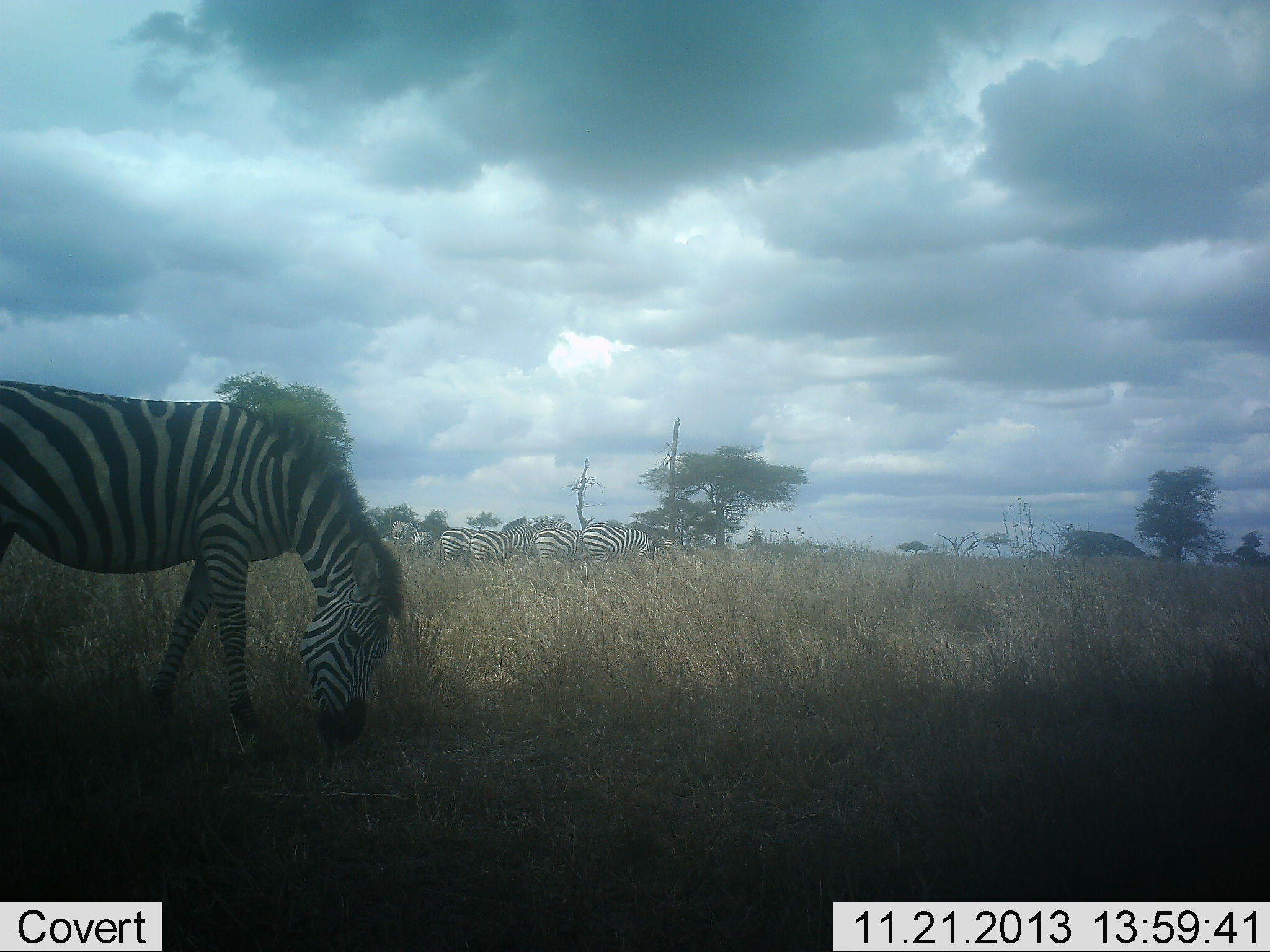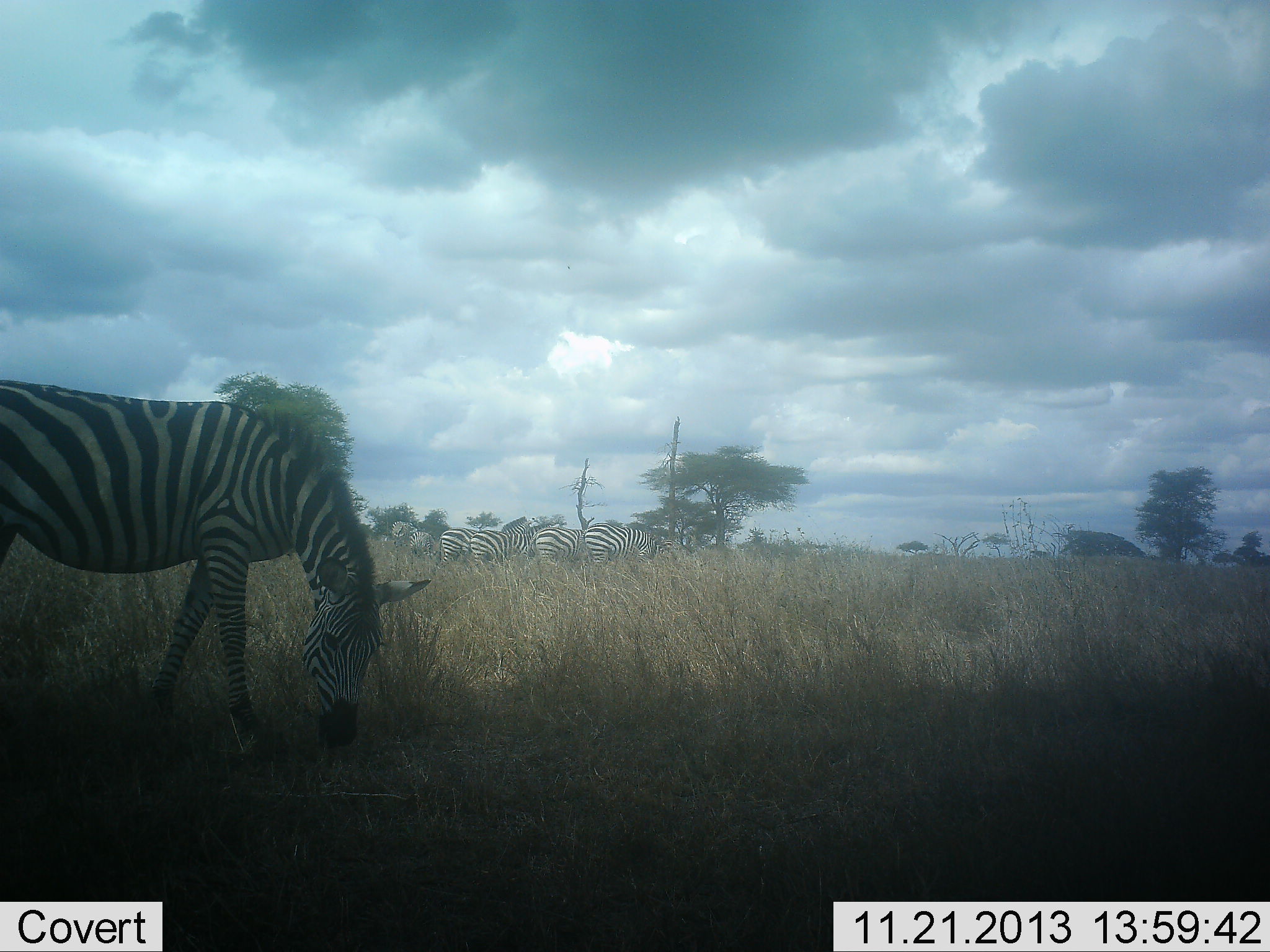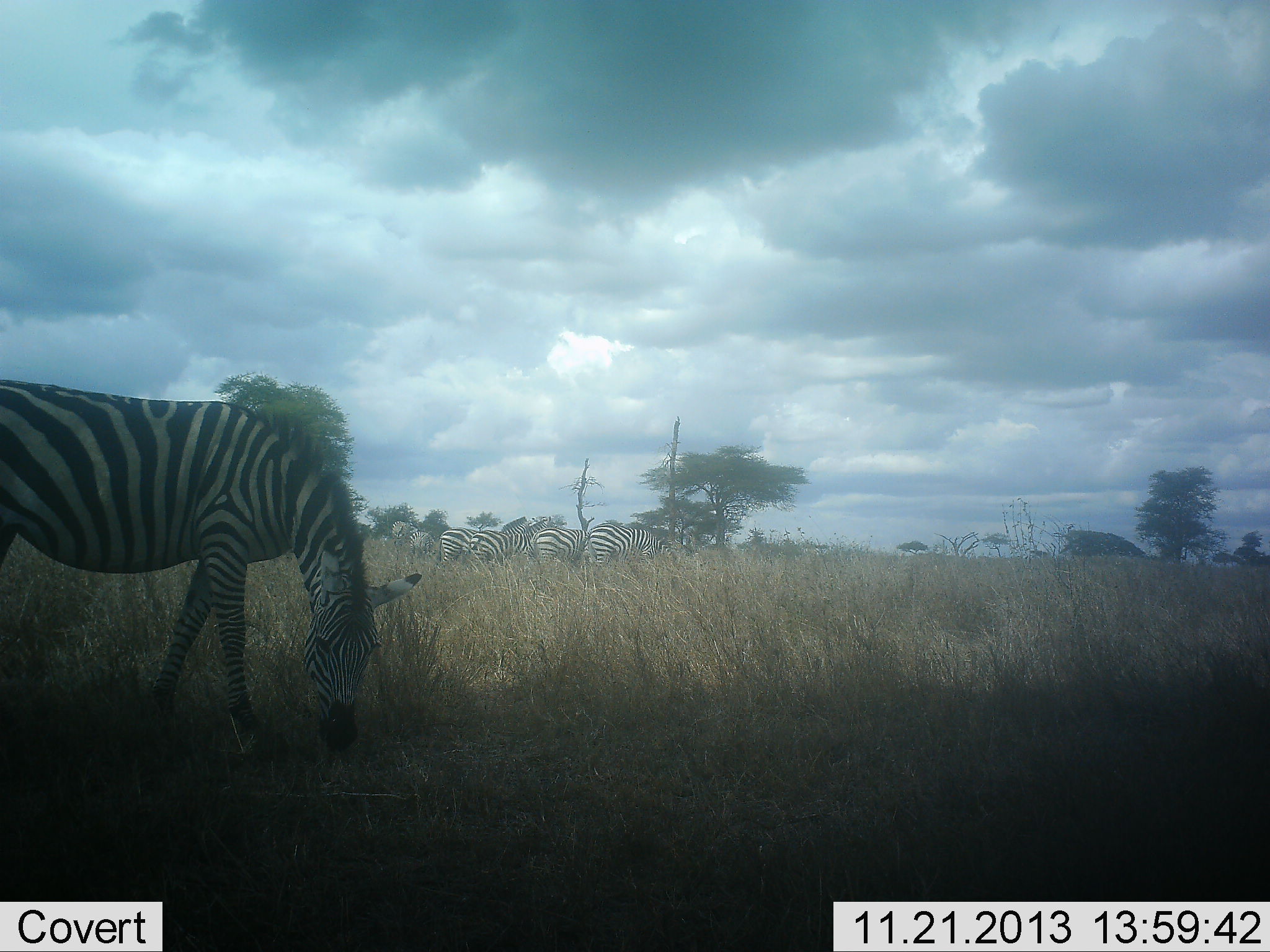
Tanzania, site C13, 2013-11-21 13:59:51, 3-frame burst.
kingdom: Animalia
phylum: Chordata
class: Mammalia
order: Perissodactyla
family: Equidae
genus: Equus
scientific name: Equus quagga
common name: plains zebra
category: zebra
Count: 6.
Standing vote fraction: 47%.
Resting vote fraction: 2%.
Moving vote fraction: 9%.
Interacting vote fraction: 2%.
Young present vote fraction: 0%.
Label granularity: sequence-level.